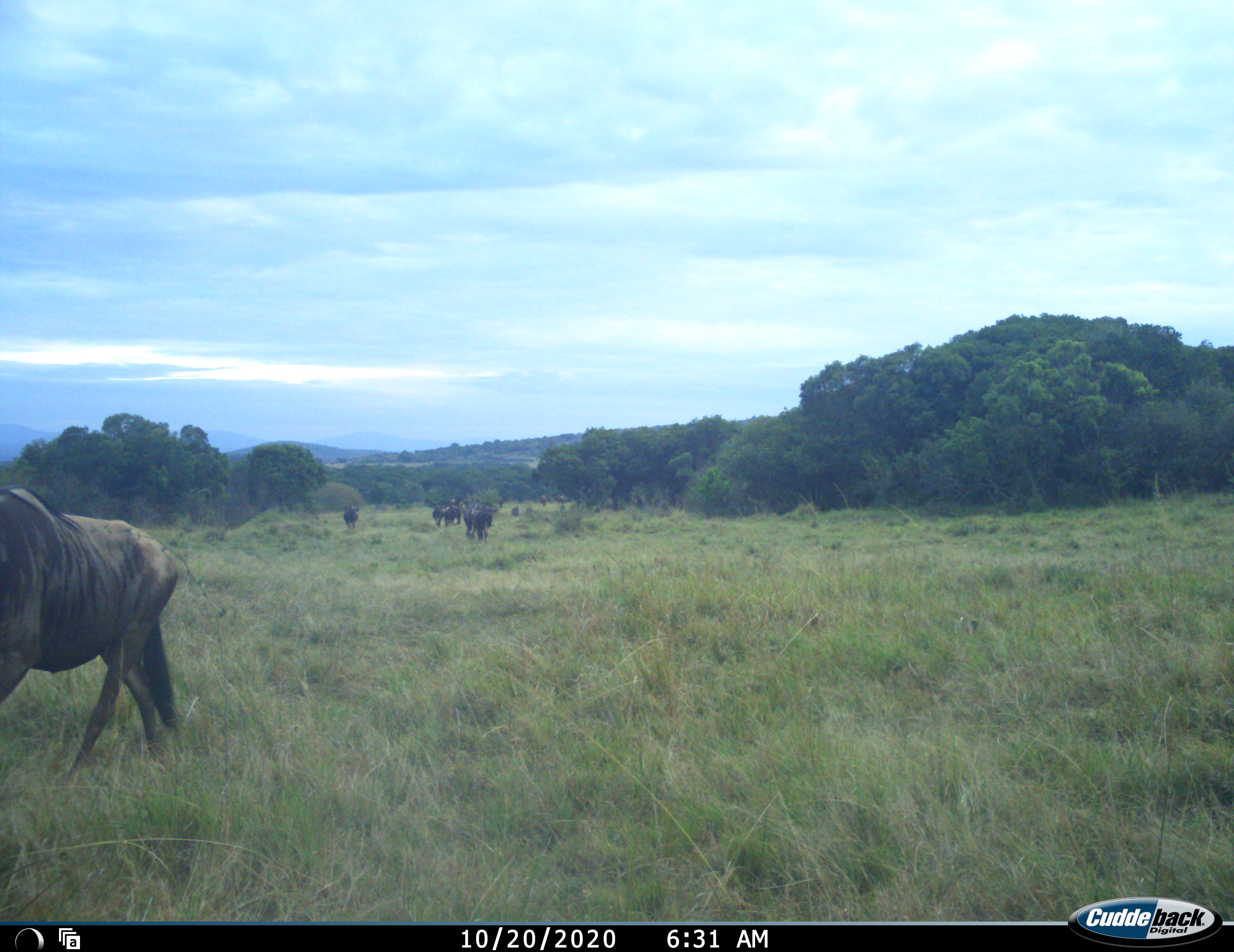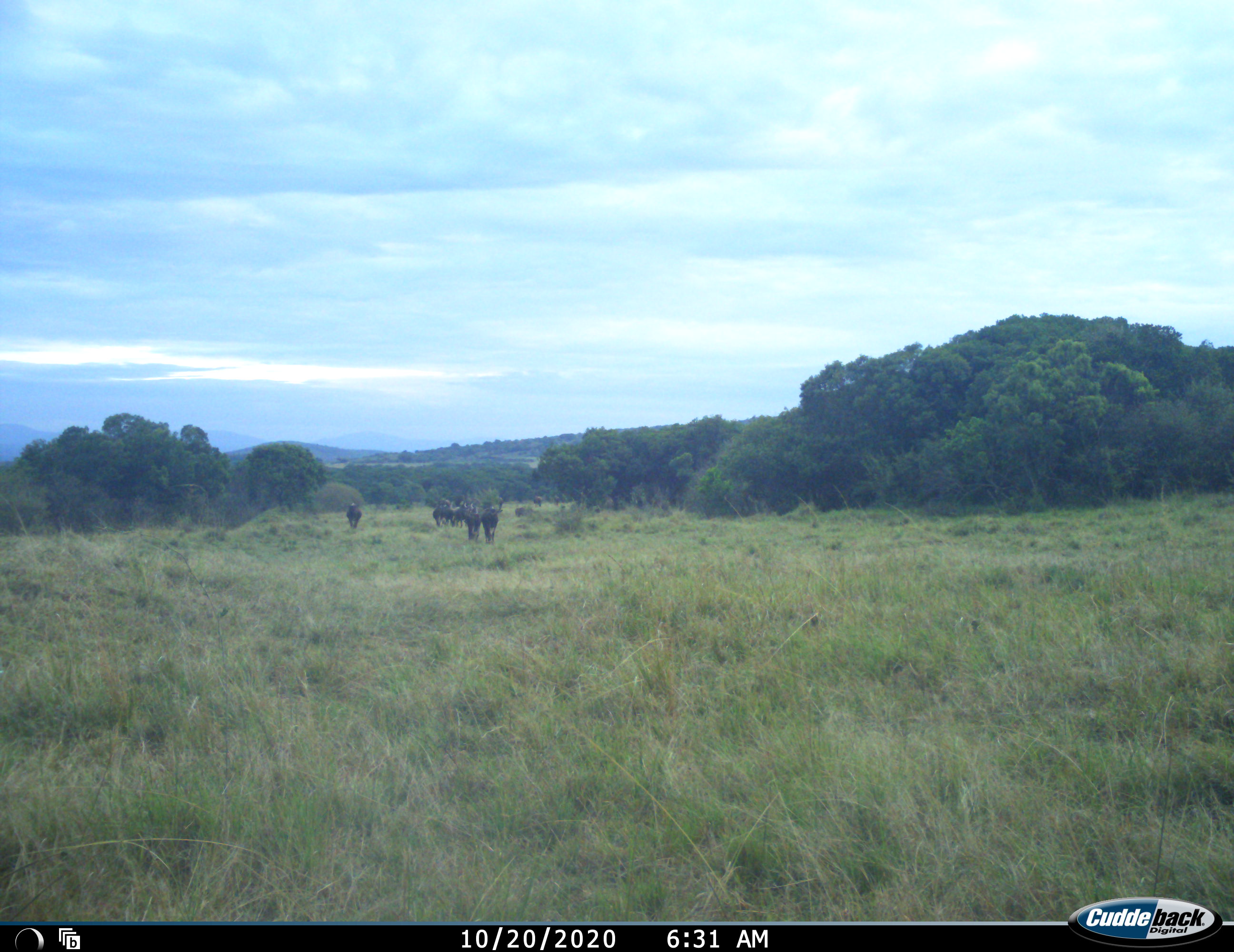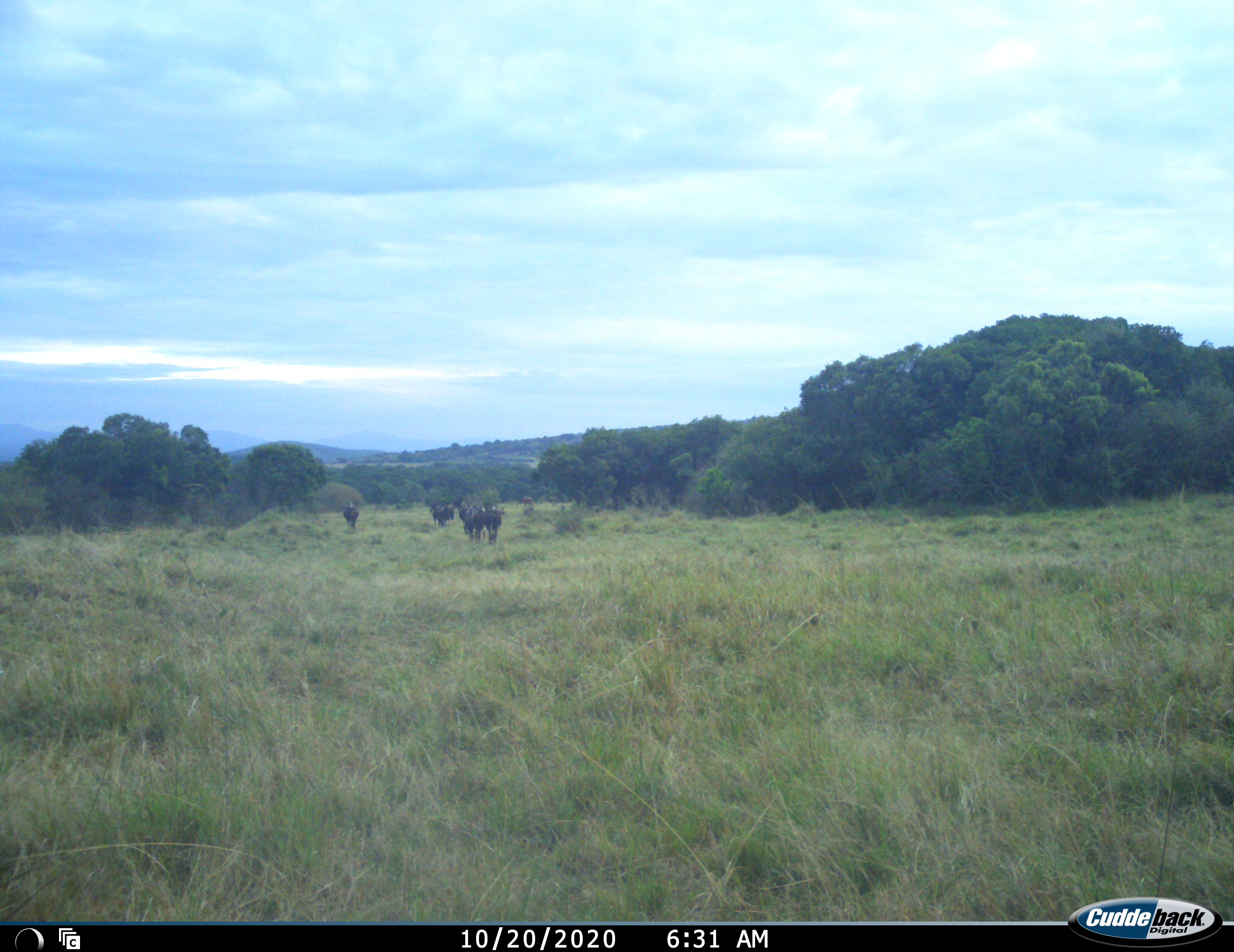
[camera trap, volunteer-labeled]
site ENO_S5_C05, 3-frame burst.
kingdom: Animalia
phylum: Chordata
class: Mammalia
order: Artiodactyla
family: Bovidae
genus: Connochaetes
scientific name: Connochaetes taurinus taurinus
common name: blue wildebeest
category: wildebeestblue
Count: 4.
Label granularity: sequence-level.